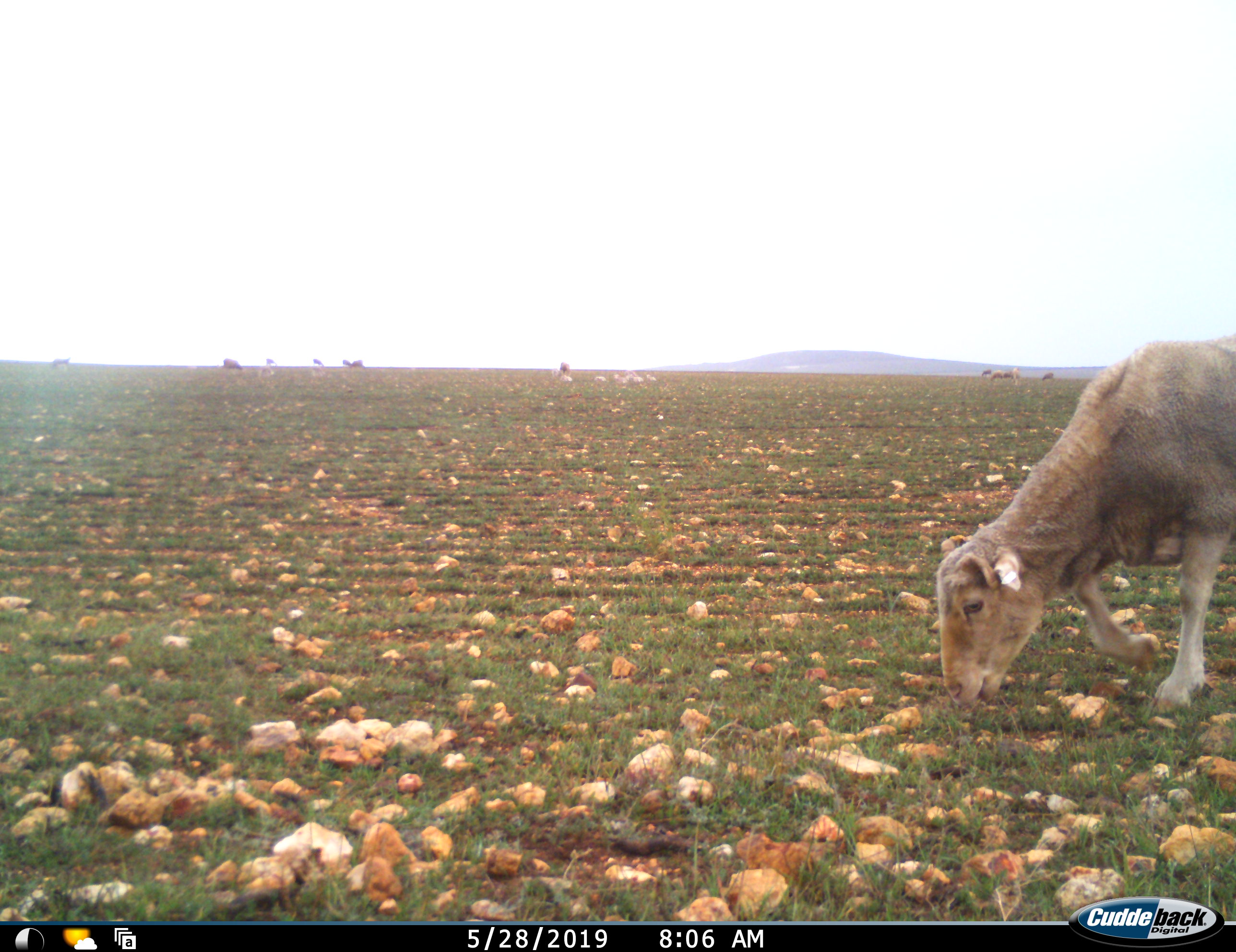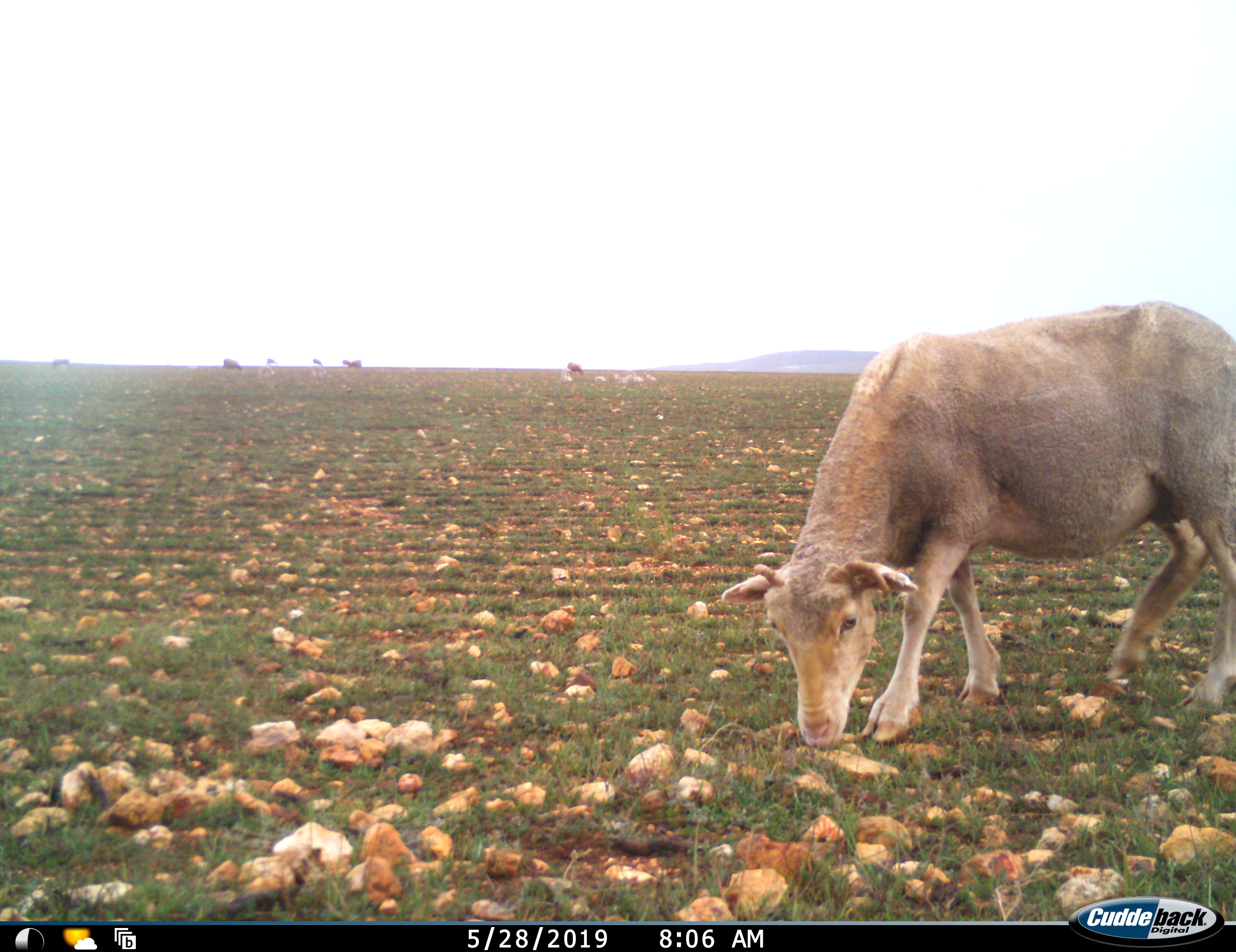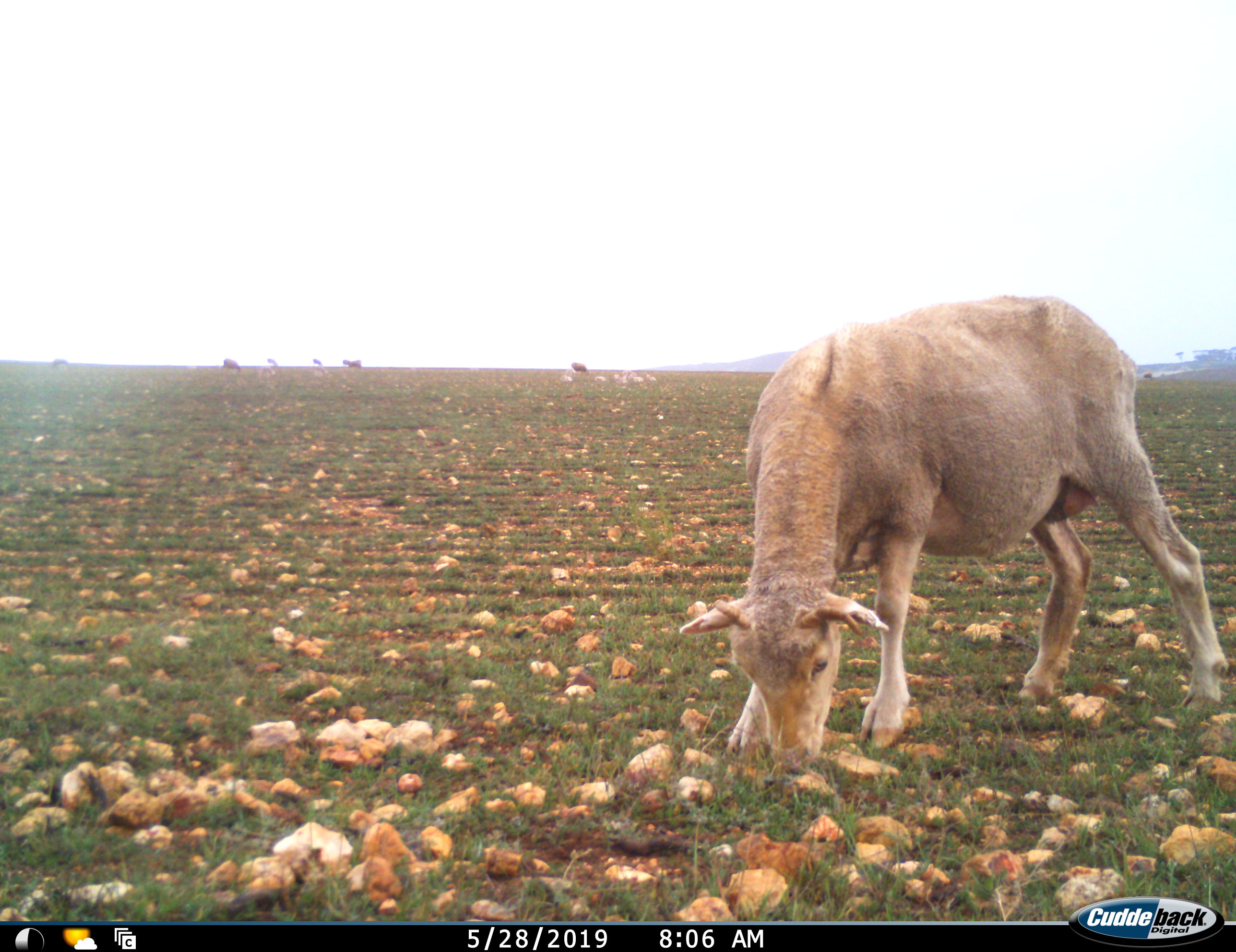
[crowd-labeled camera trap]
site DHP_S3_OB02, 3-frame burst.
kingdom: Animalia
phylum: Chordata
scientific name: Vertebrata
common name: domestic animal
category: domesticanimal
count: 11-50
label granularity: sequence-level